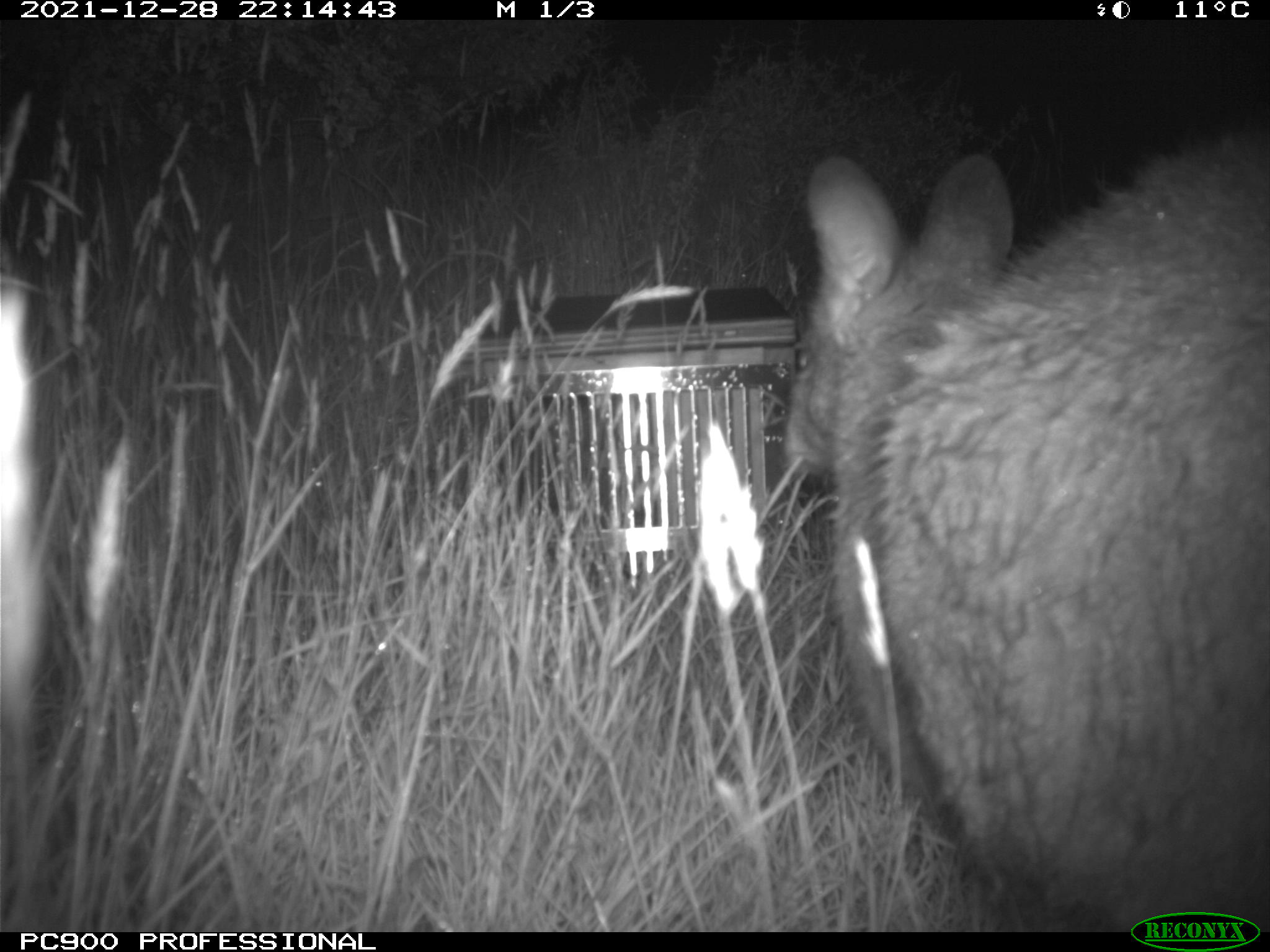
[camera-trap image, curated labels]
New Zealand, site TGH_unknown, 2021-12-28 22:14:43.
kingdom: Animalia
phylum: Chordata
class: Mammalia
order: Diprotodontia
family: Macropodidae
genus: Notamacropus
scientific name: Notamacropus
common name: wallaby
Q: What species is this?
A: Wallaby (Notamacropus).